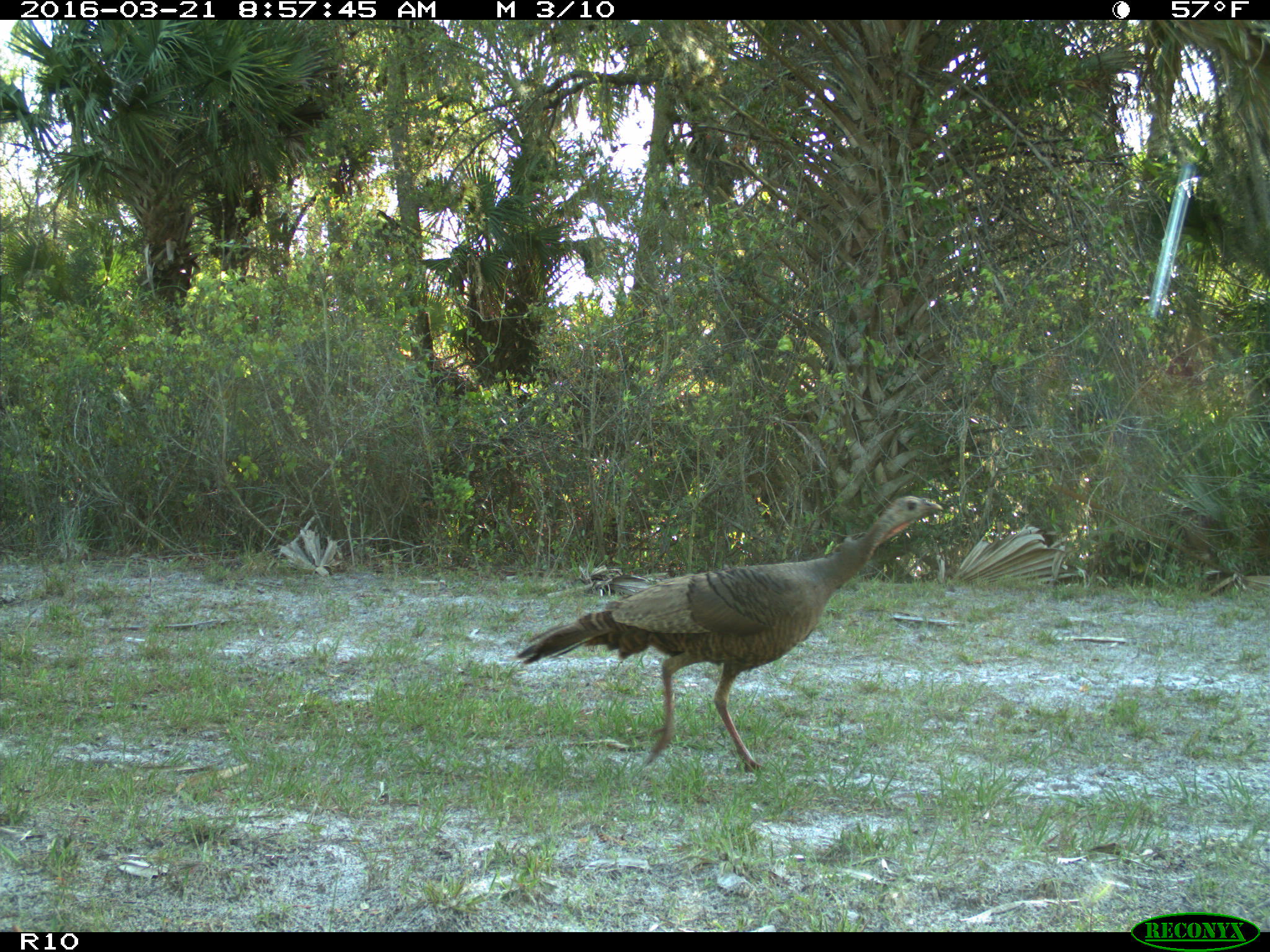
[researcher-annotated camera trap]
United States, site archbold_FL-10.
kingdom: Animalia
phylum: Chordata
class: Aves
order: Galliformes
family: Phasianidae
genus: Meleagris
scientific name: Meleagris gallopavo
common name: wild turkey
Meleagris gallopavo (wild turkey).